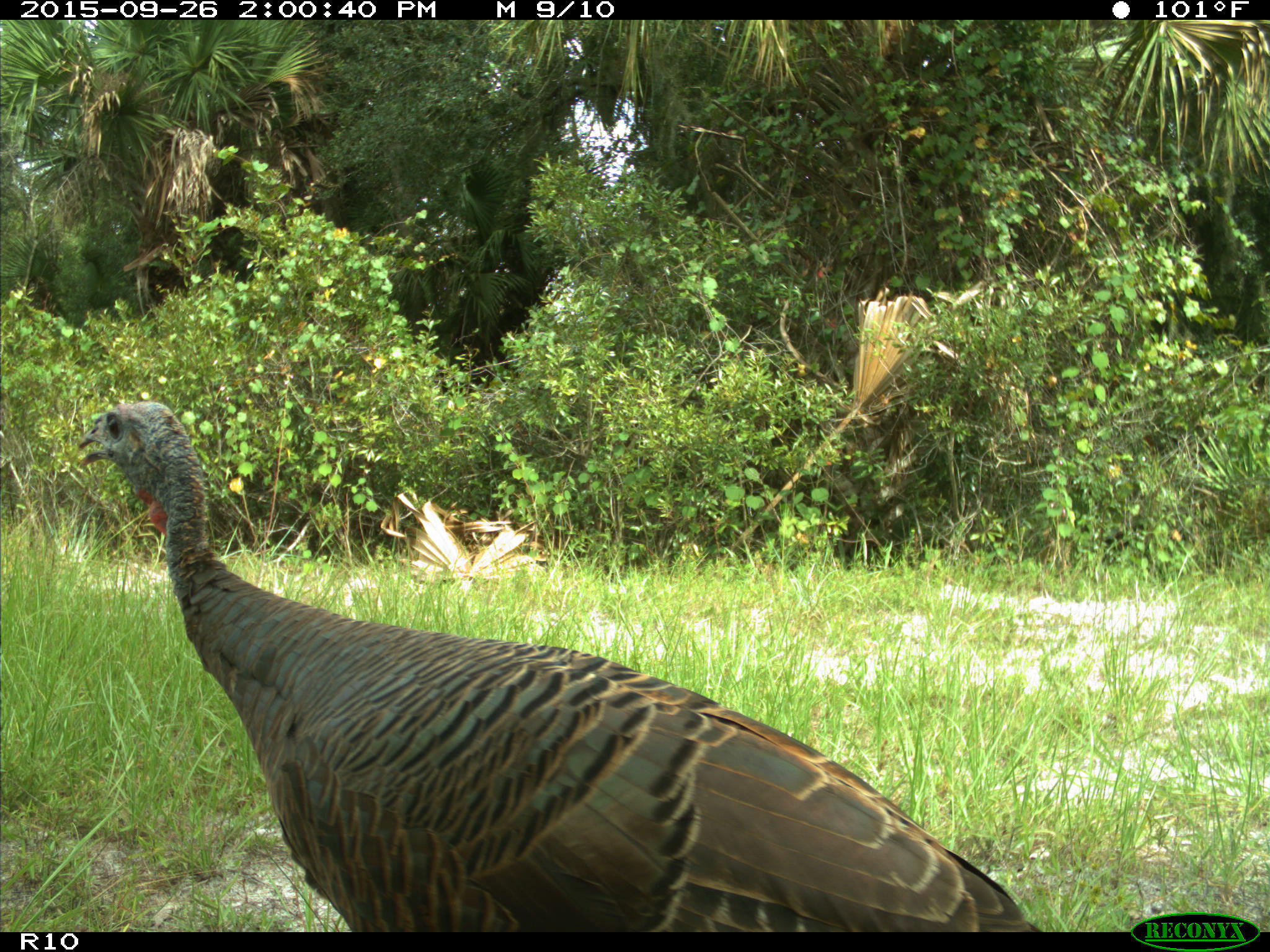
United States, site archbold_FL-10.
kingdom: Animalia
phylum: Chordata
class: Aves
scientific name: Aves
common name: birds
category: unidentified bird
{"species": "unidentified bird (birds) (Aves)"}